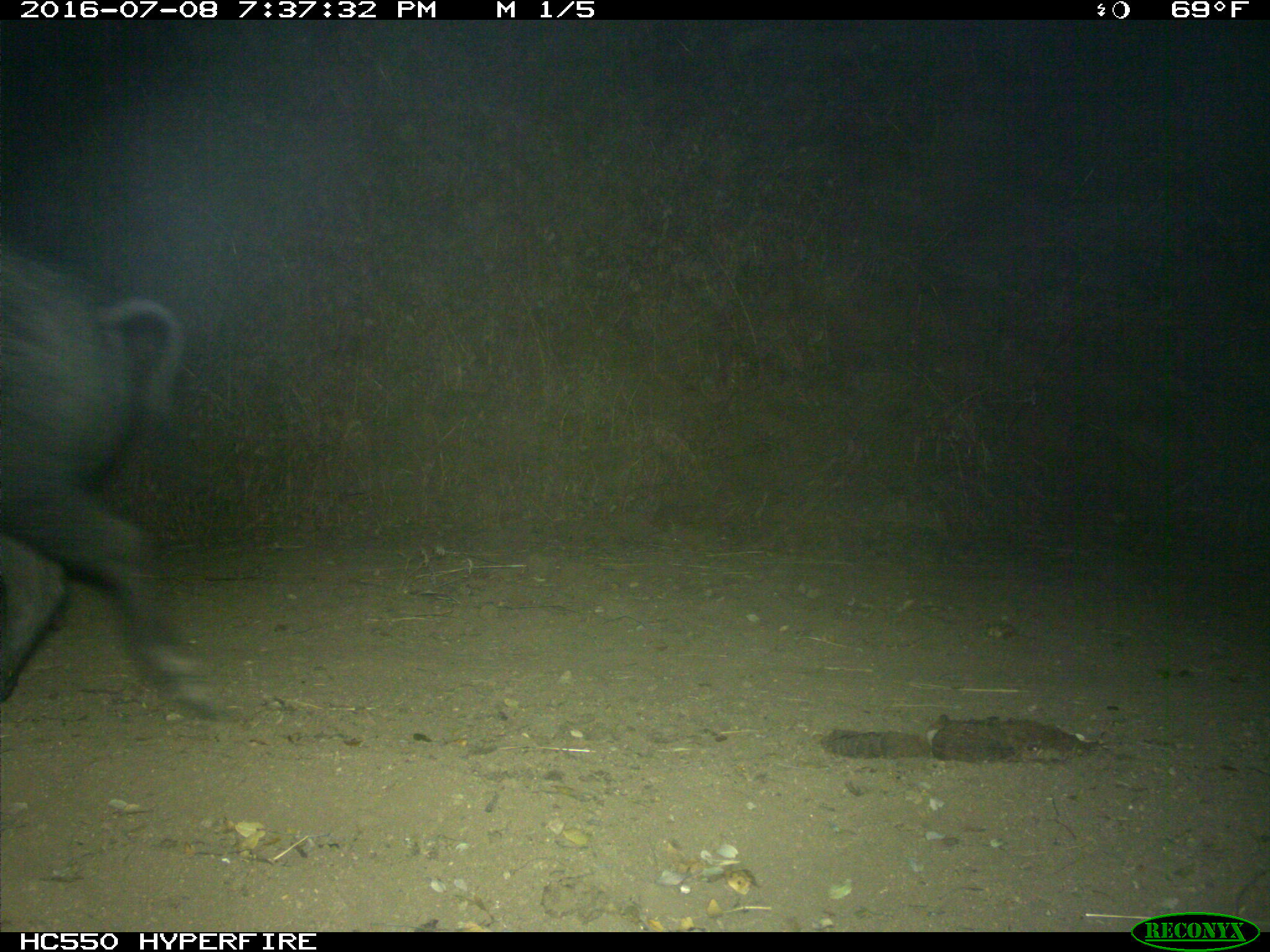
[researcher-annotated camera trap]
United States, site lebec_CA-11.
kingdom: Animalia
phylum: Chordata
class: Mammalia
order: Artiodactyla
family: Suidae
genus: Sus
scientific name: Sus scrofa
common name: wild boar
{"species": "Sus scrofa (wild boar)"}